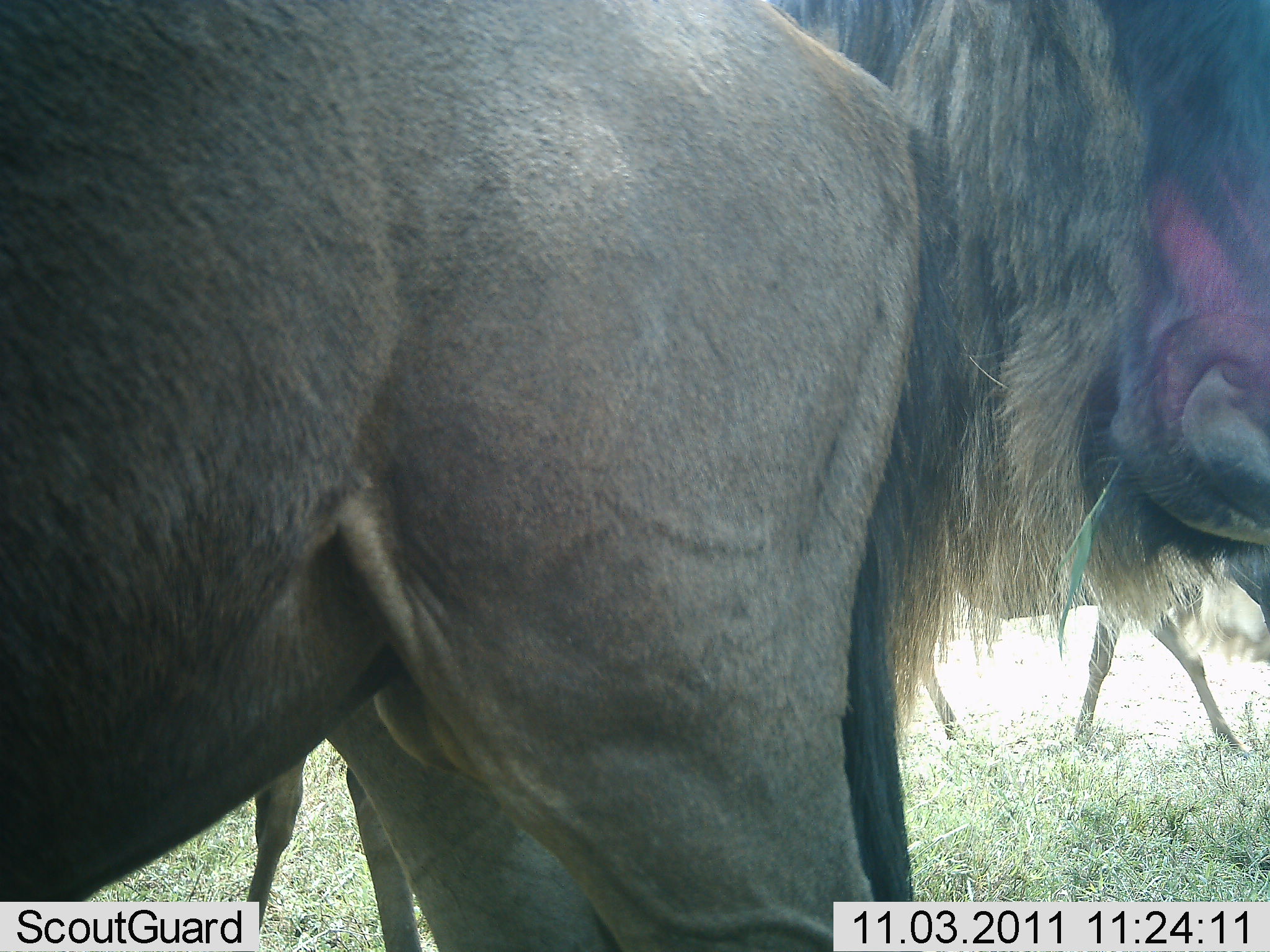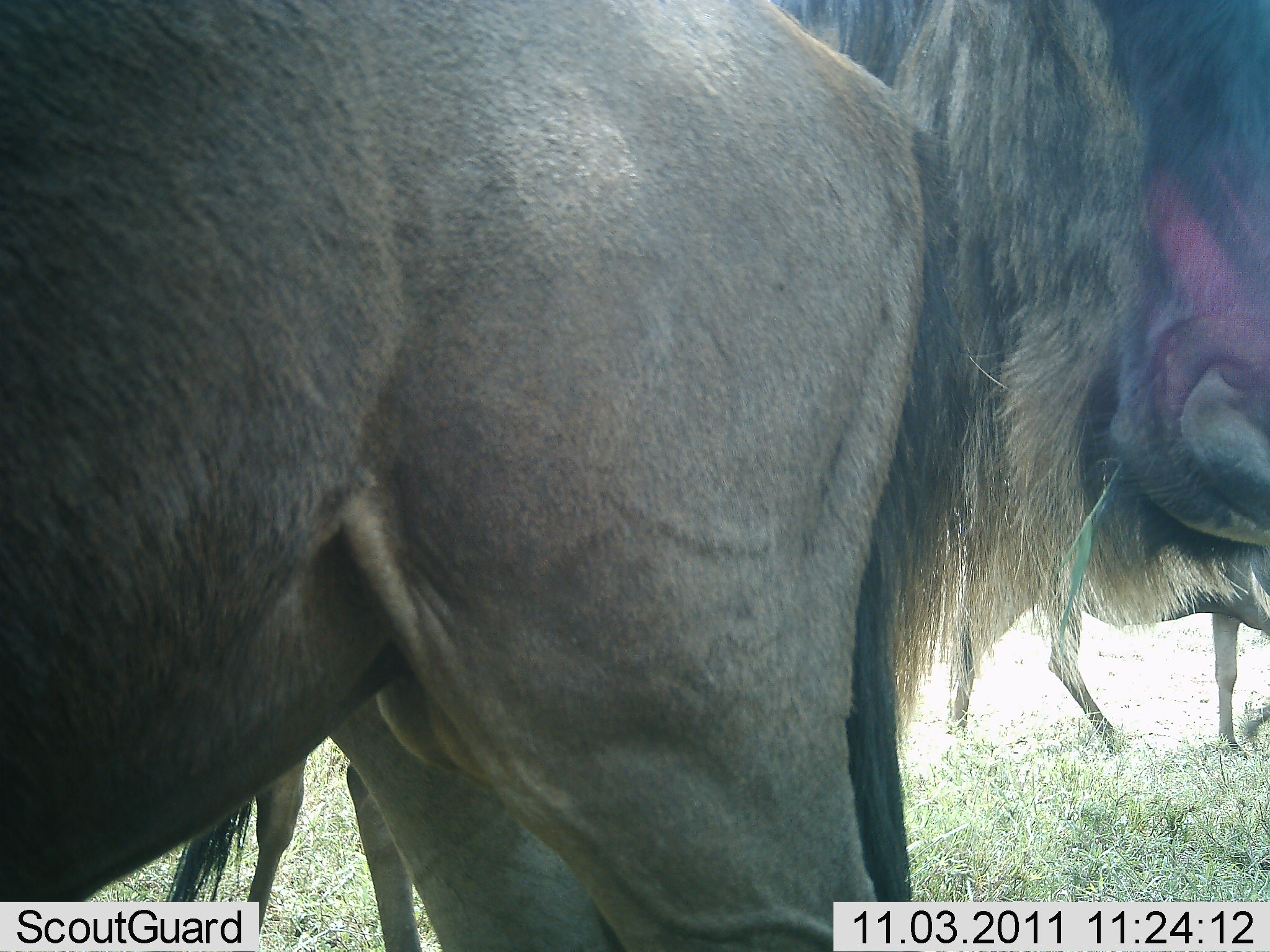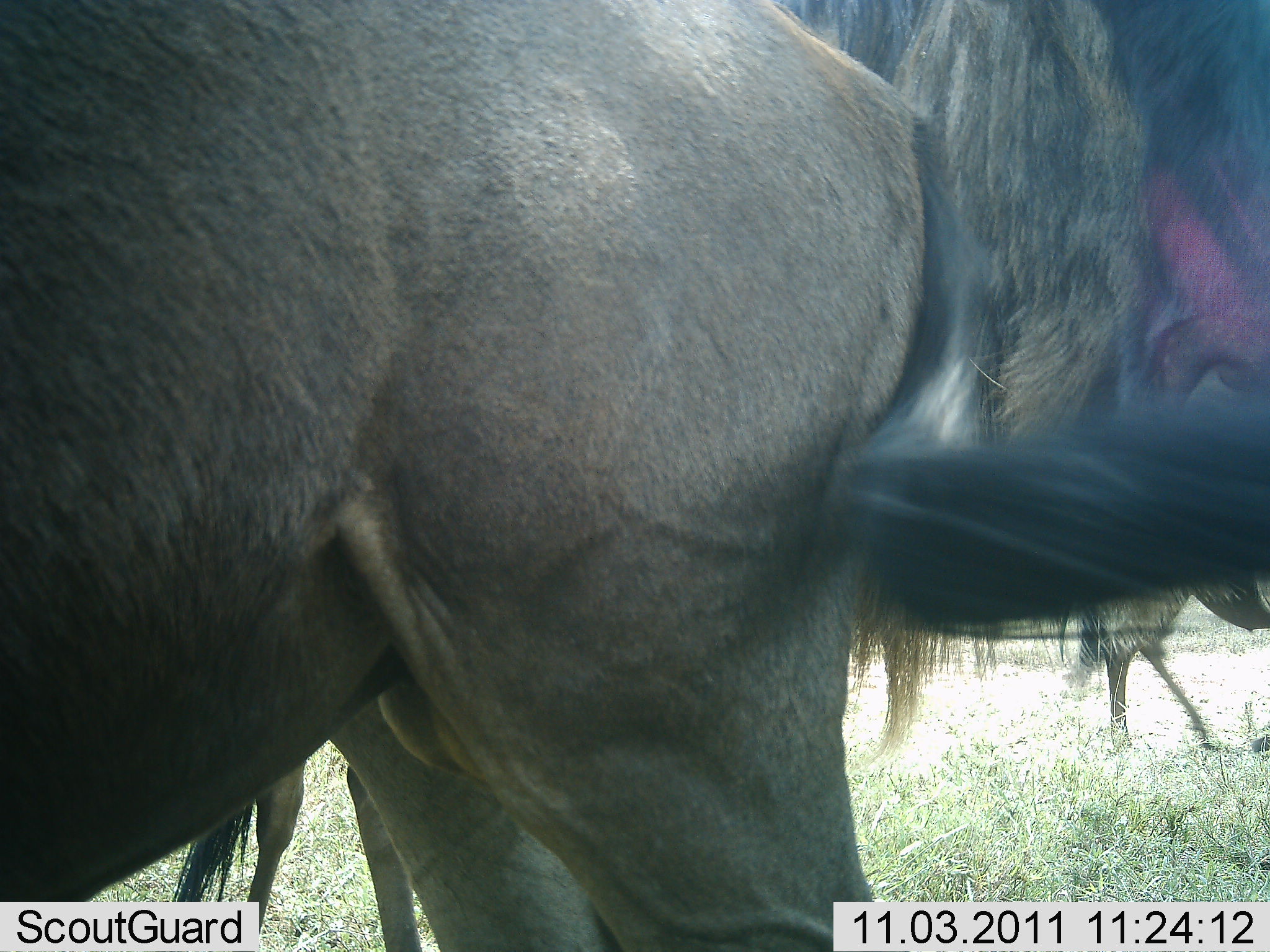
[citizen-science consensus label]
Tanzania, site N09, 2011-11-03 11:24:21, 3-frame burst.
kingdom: Animalia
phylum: Chordata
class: Mammalia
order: Artiodactyla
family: Bovidae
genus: Connochaetes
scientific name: Connochaetes taurinus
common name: blue wildebeest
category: wildebeest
Wildebeest (blue wildebeest) (Connochaetes taurinus), count 4. Behavior (volunteer vote fractions): standing 83%, resting 8%, moving 25%, interacting 0%. Young present (vote fraction): 0%. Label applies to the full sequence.